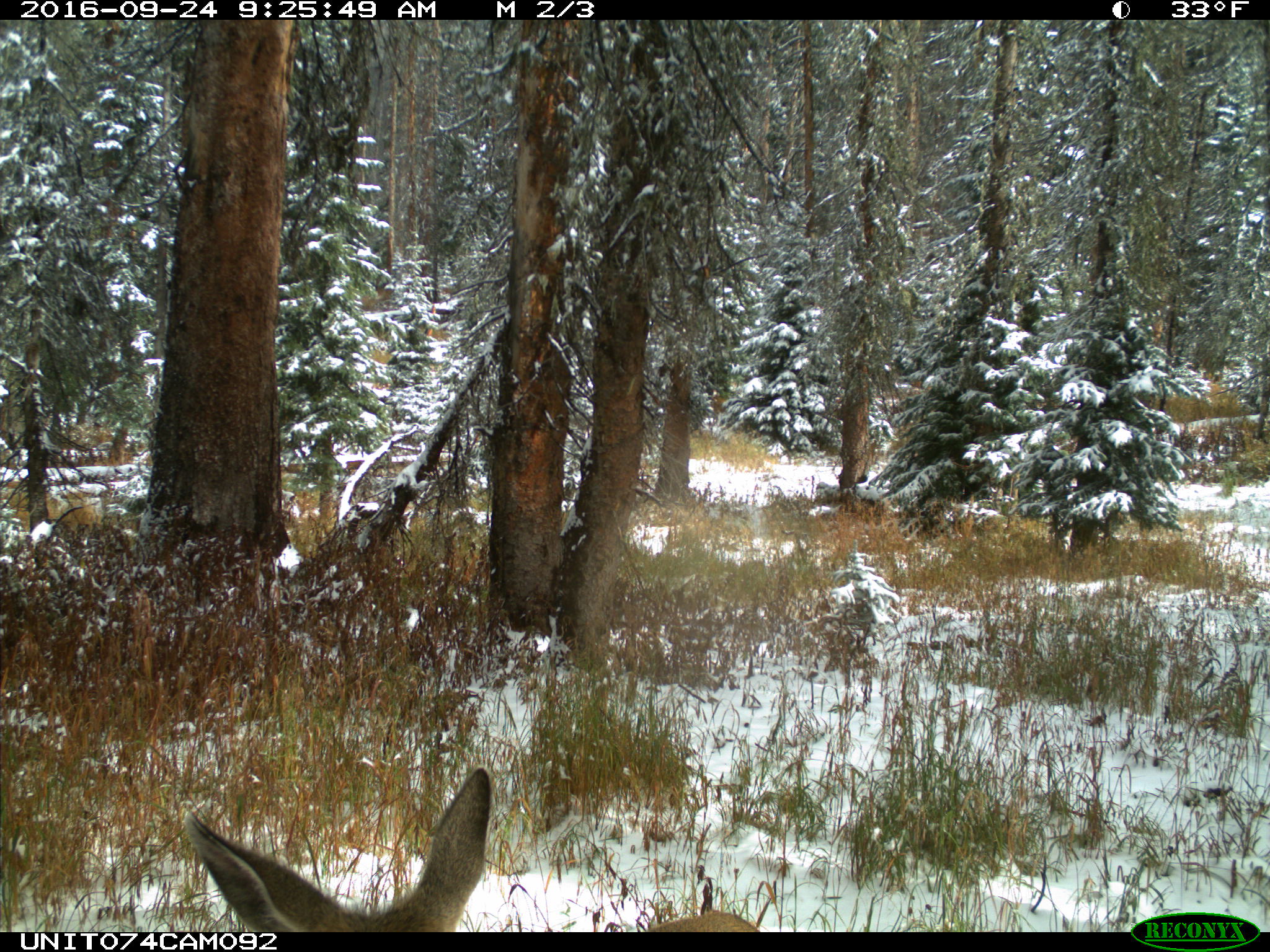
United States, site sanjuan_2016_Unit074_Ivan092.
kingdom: Animalia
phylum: Chordata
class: Mammalia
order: Artiodactyla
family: Cervidae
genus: Odocoileus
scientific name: Odocoileus hemionus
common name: mule deer